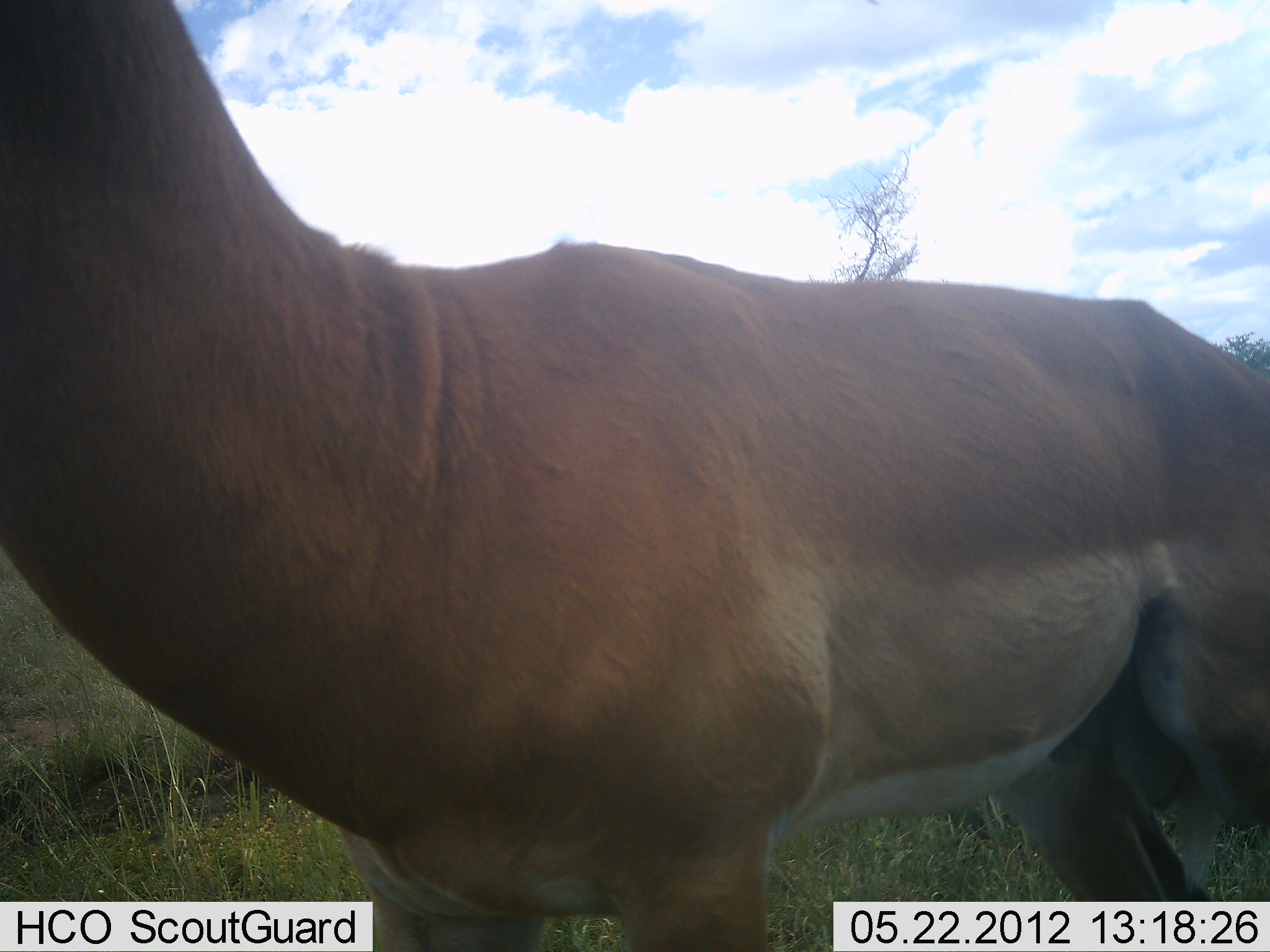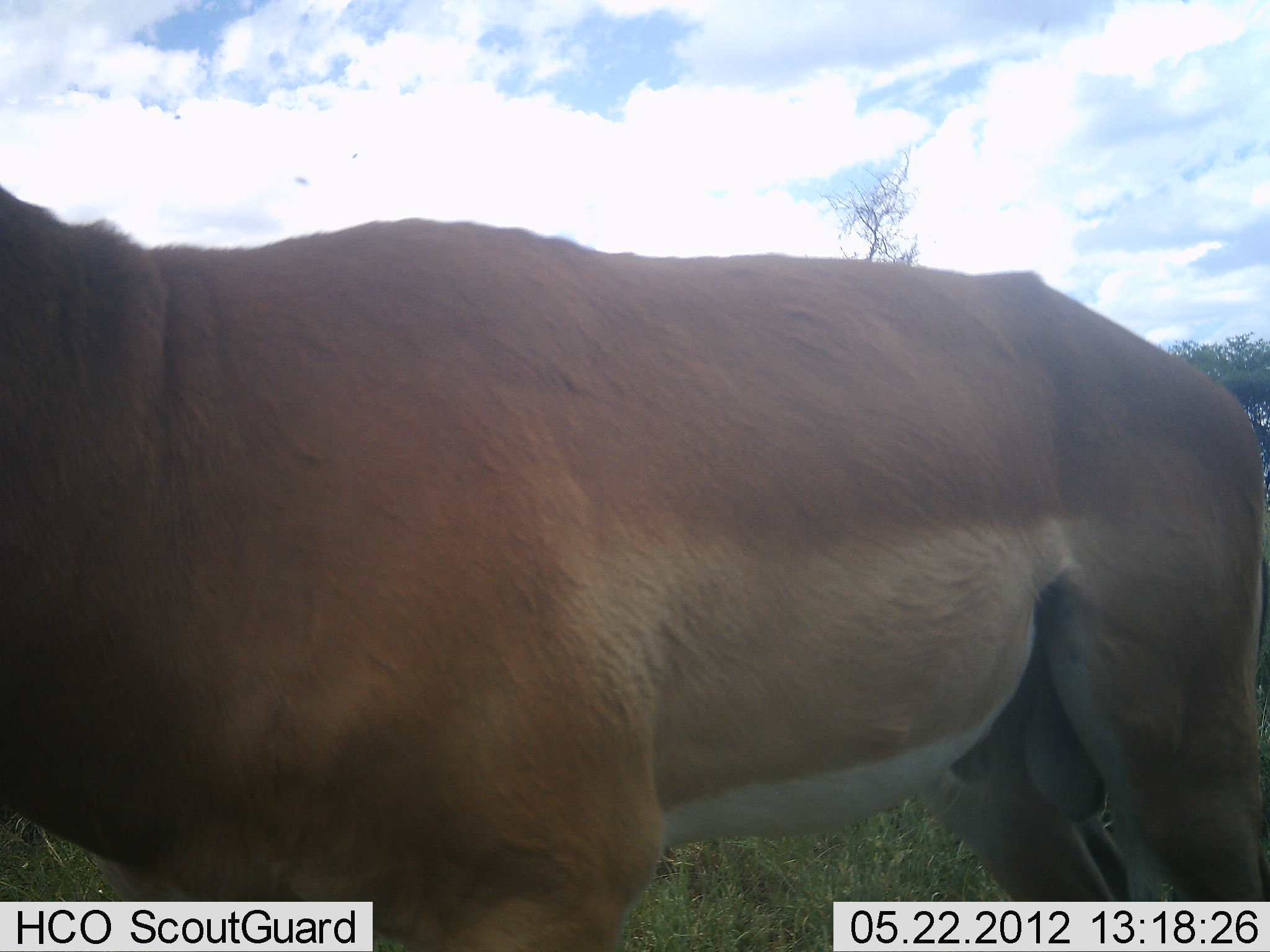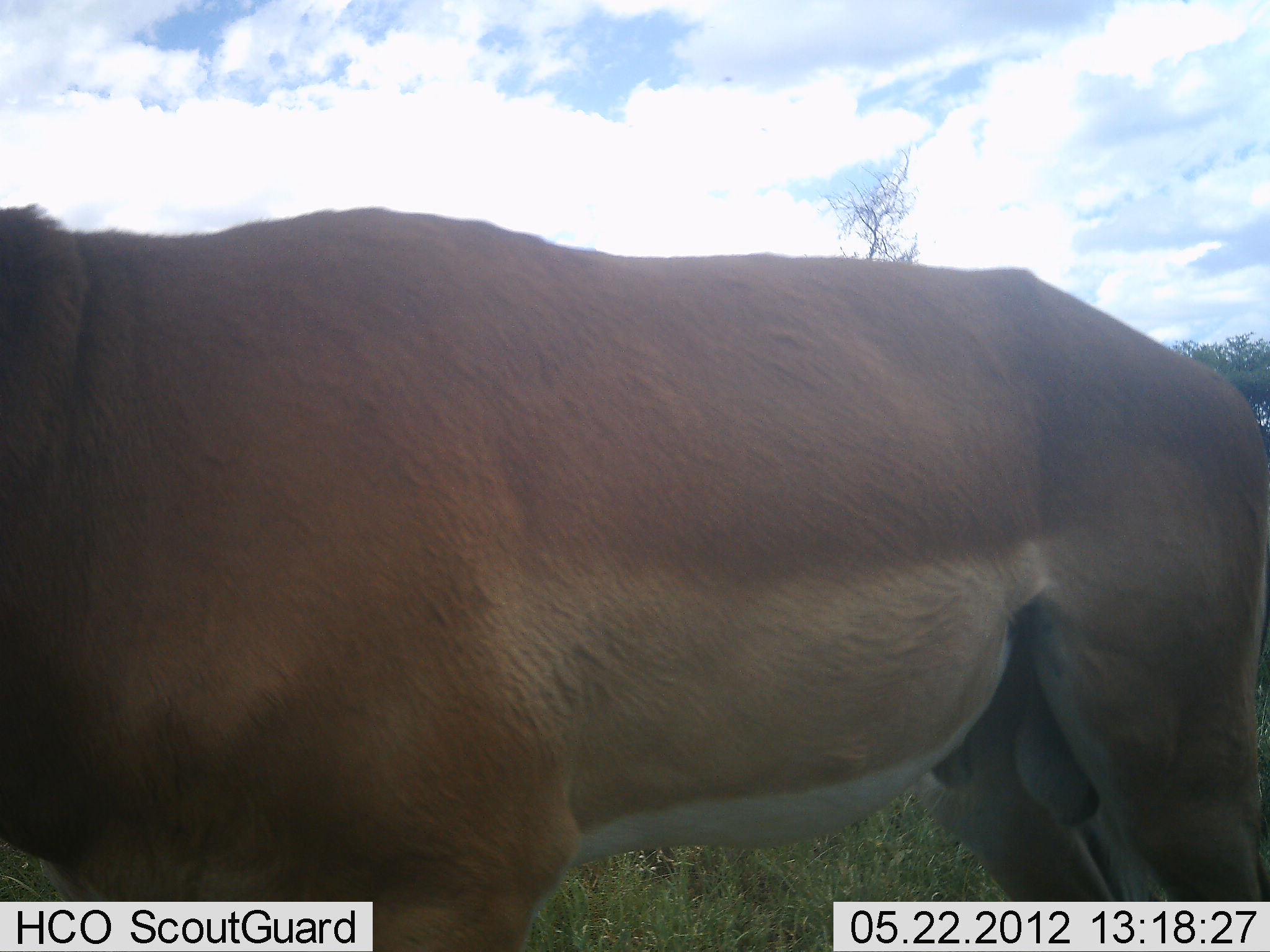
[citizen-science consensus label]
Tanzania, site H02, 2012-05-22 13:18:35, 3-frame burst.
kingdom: Animalia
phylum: Chordata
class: Mammalia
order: Artiodactyla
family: Bovidae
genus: Aepyceros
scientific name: Aepyceros melampus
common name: impala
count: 1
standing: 90%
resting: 0%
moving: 10%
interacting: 0%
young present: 0%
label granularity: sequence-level